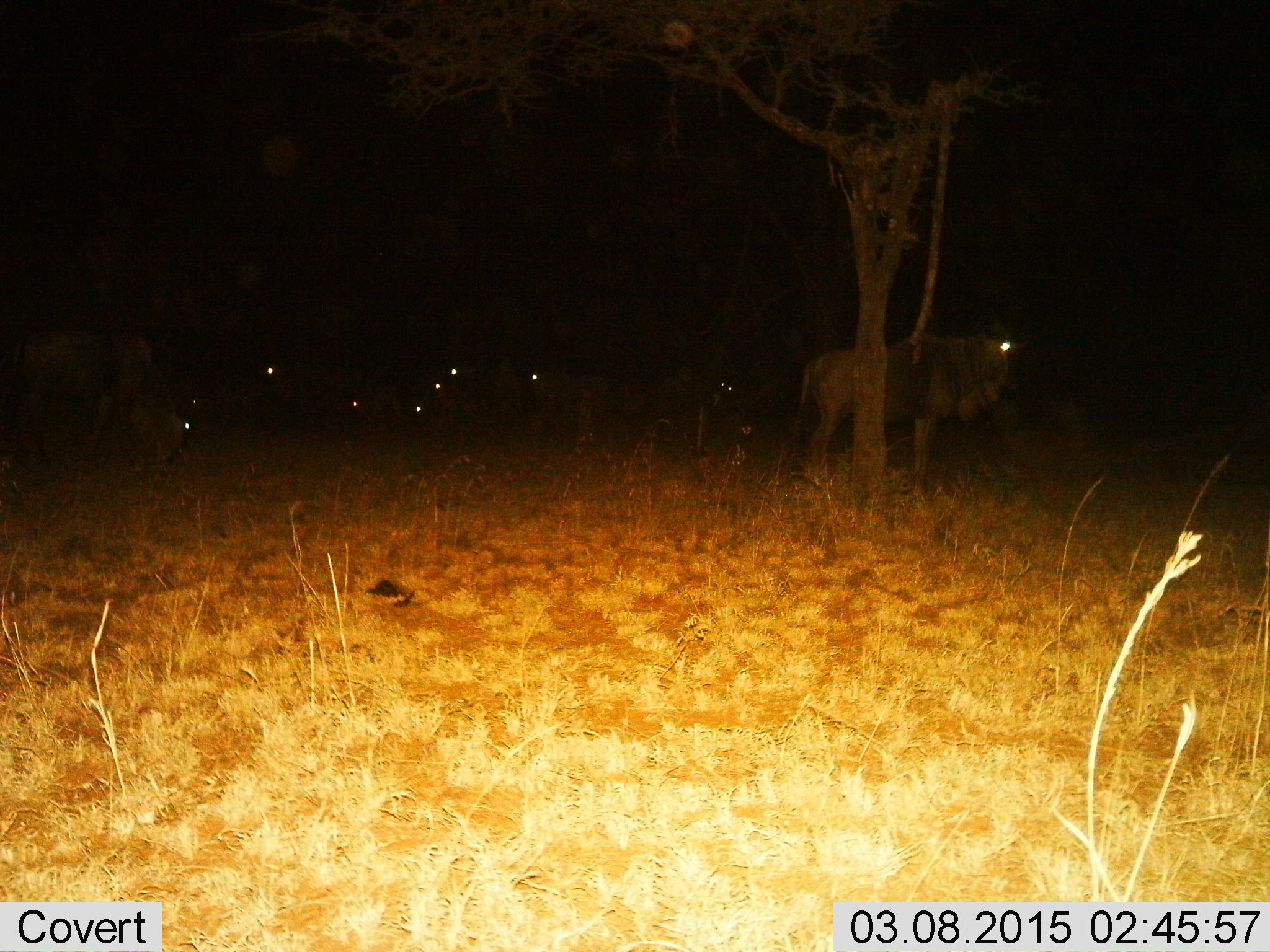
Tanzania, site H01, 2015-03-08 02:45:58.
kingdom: Animalia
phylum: Chordata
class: Mammalia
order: Artiodactyla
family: Bovidae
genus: Connochaetes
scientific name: Connochaetes taurinus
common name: blue wildebeest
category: wildebeest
Wildebeest (blue wildebeest) (Connochaetes taurinus), count 8. Behavior (volunteer vote fractions): standing 70%, resting 30%, moving 10%, interacting 0%. Young present (vote fraction): 0%. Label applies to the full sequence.